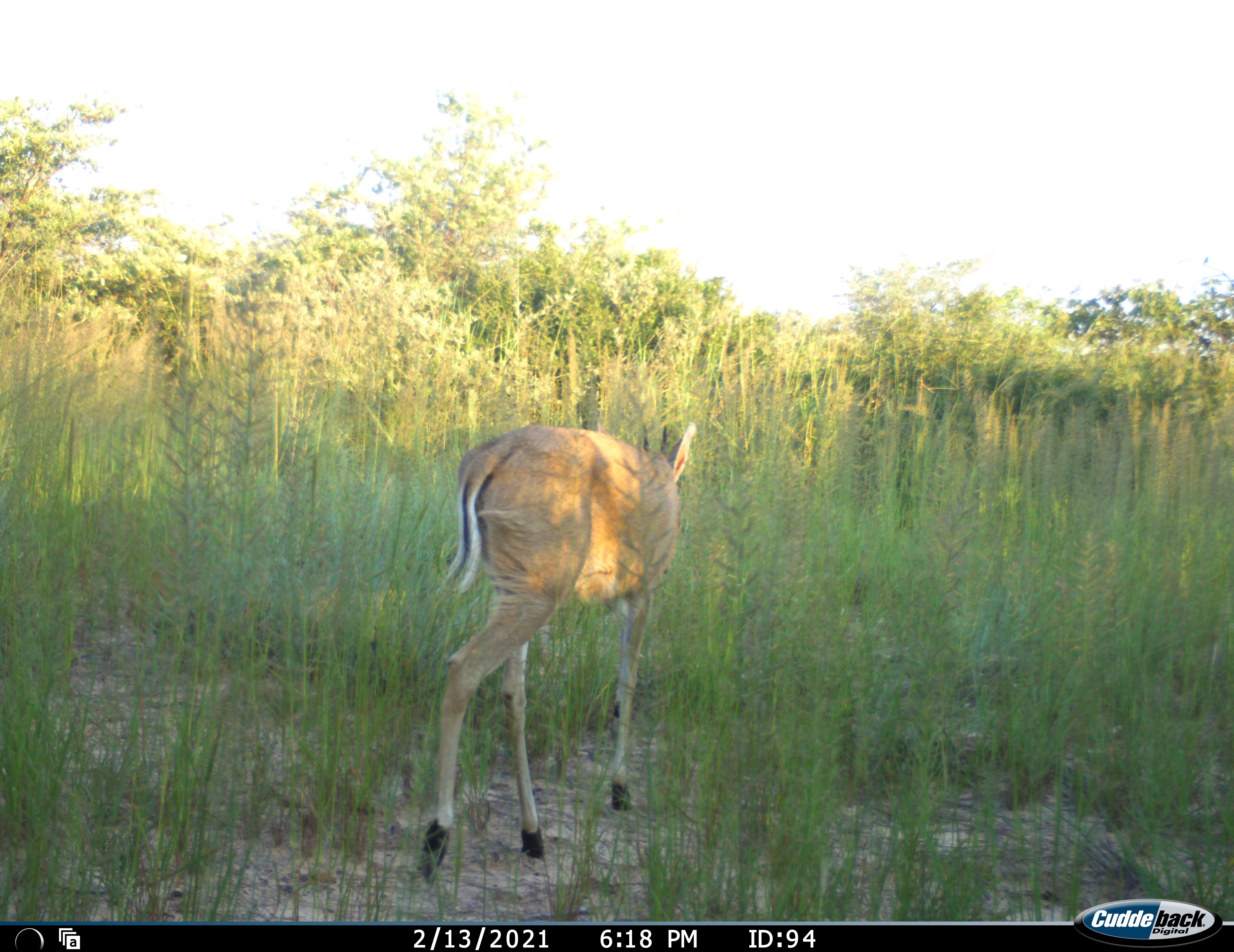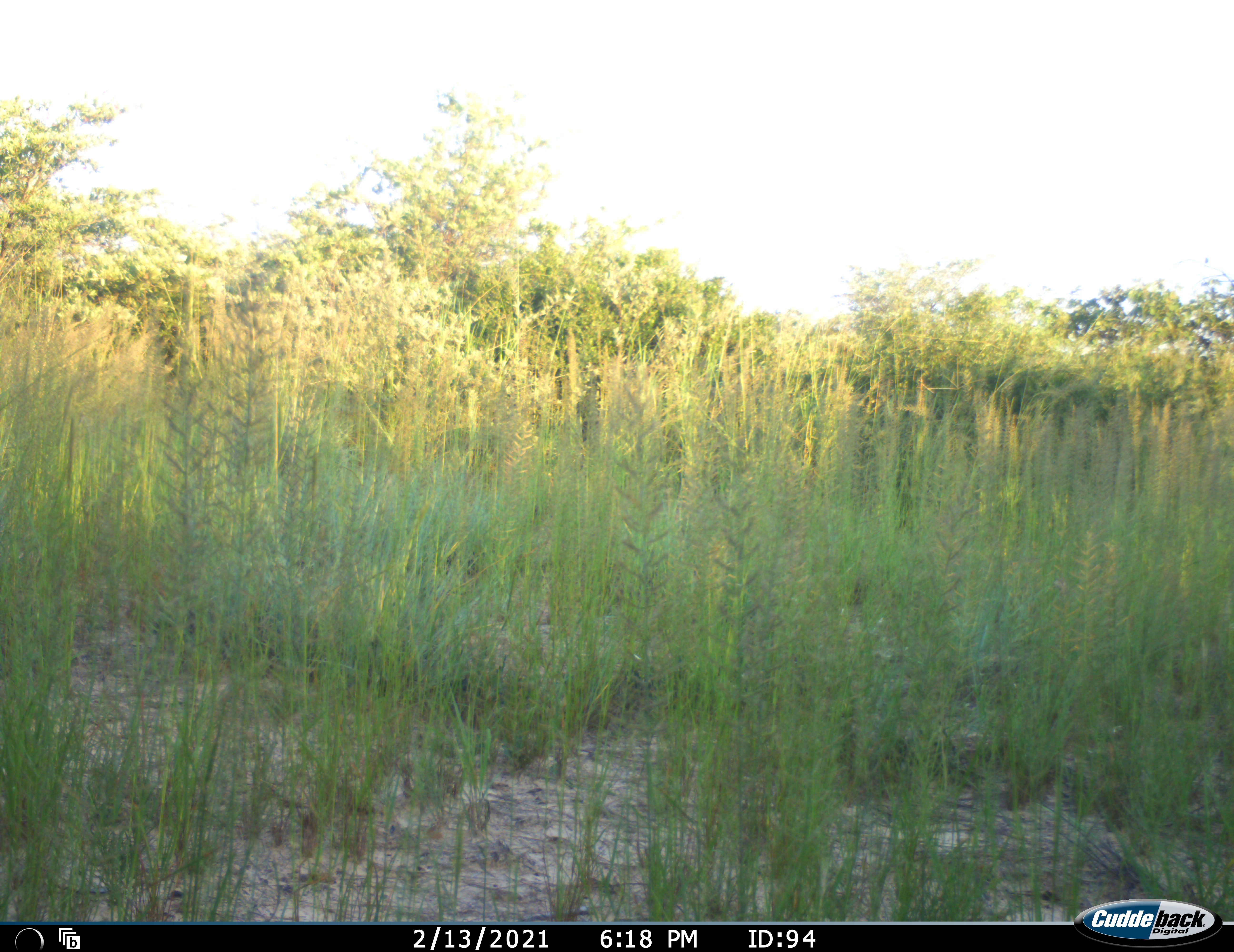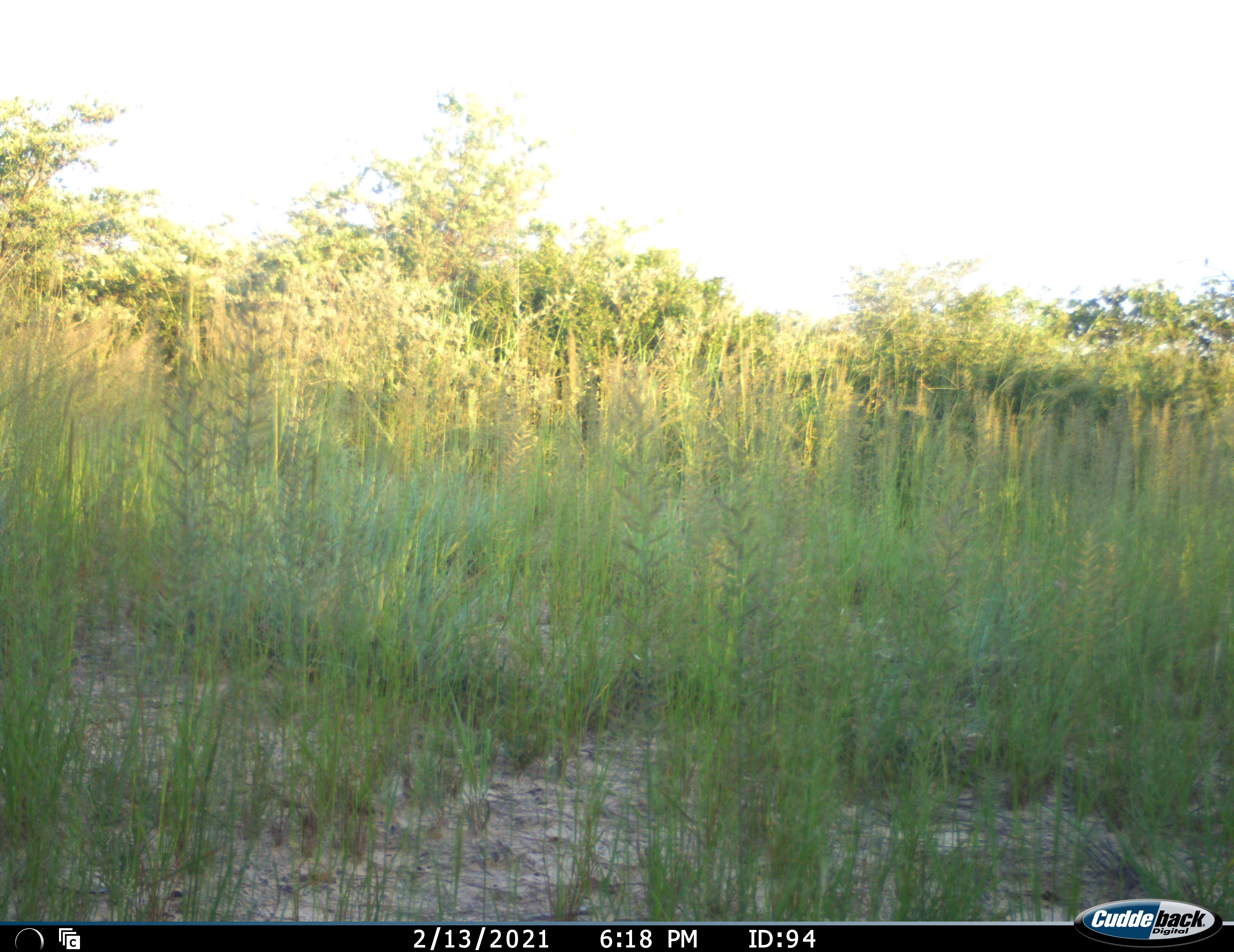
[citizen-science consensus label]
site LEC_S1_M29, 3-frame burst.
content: unidentified animal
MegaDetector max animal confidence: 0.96